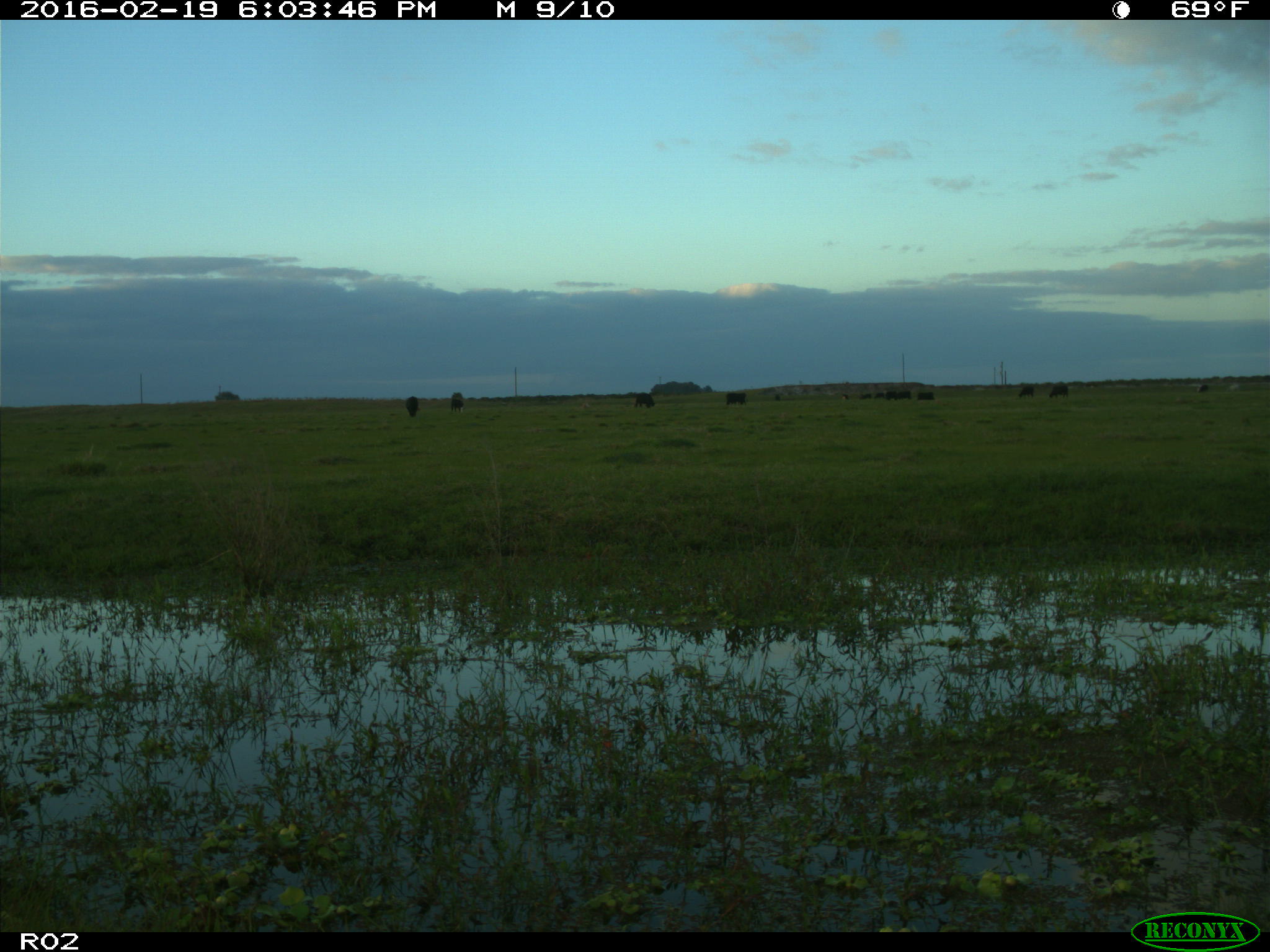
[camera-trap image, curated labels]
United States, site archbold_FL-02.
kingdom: Animalia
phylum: Chordata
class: Mammalia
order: Artiodactyla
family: Bovidae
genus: Bos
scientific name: Bos taurus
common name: domestic cow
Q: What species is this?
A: Bos taurus (domestic cow).